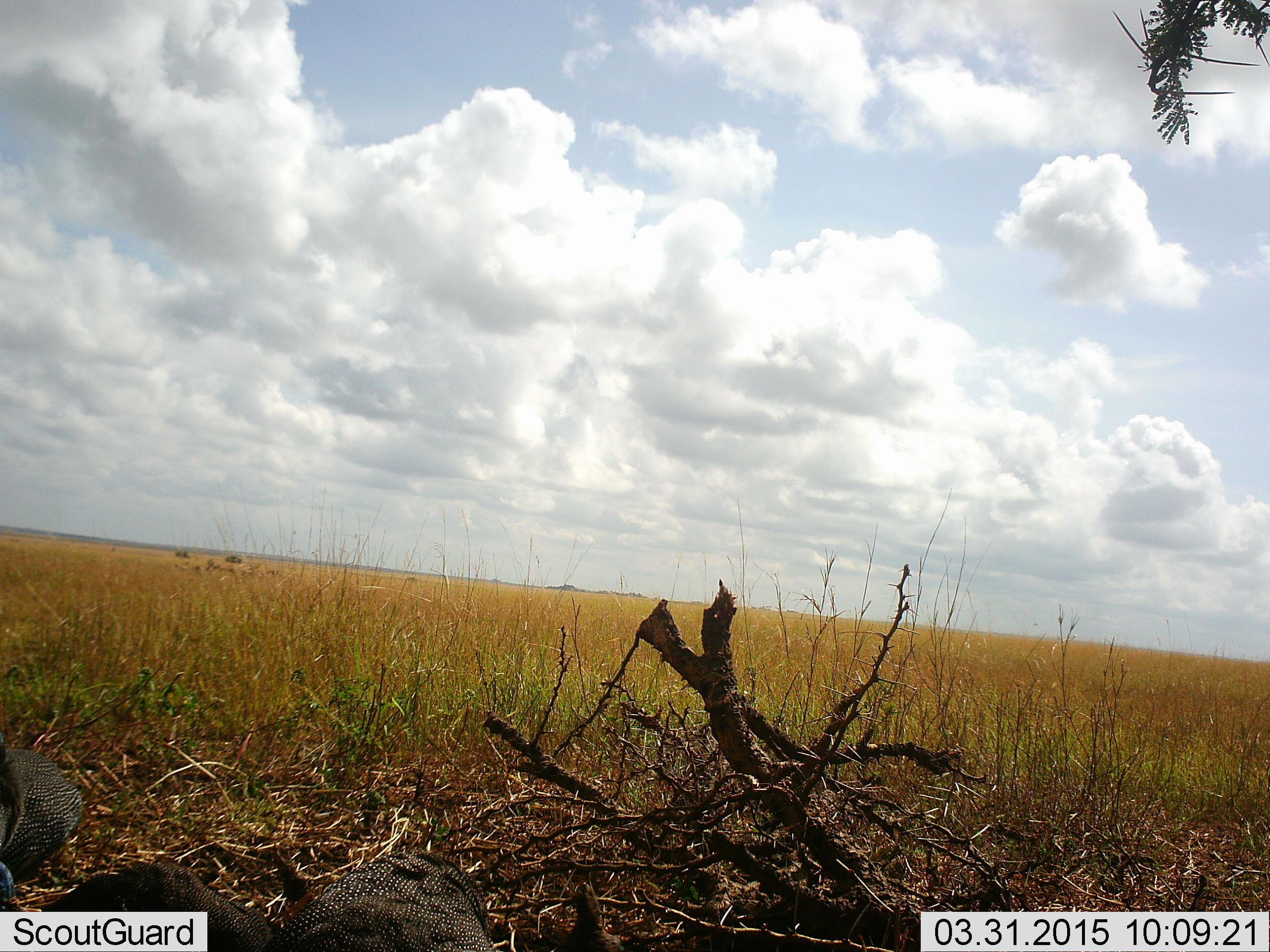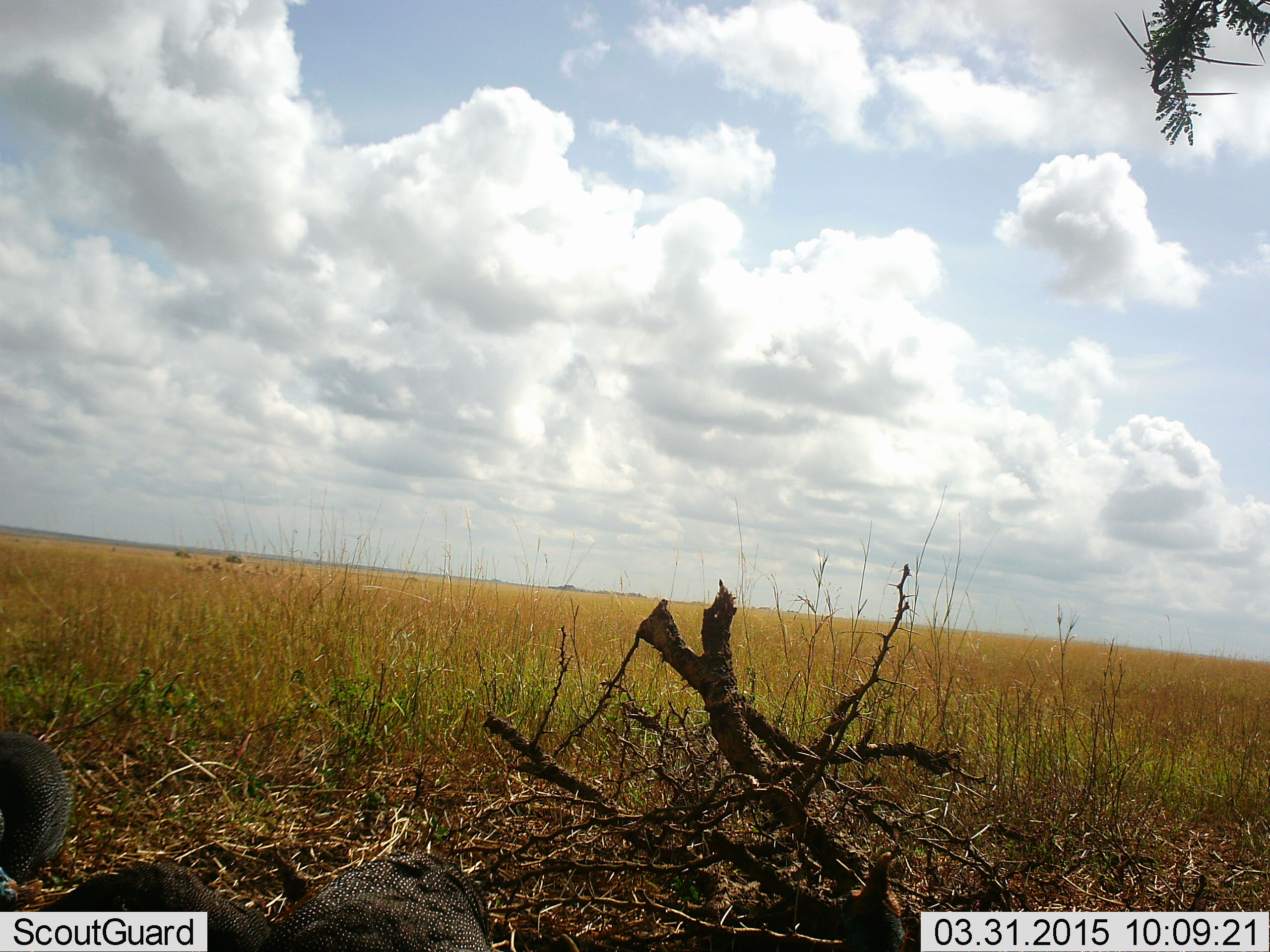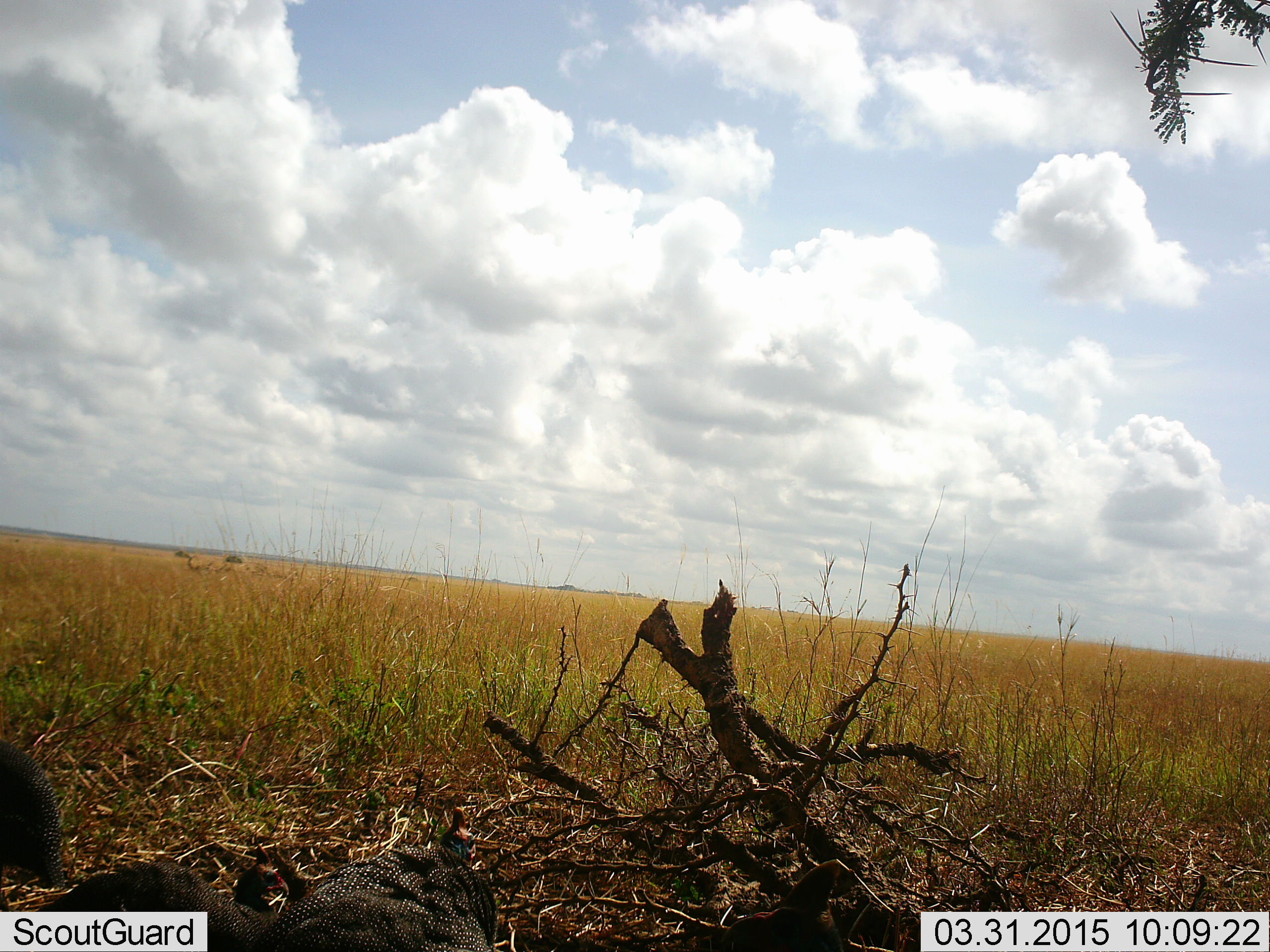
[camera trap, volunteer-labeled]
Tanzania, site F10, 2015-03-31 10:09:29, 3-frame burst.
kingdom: Animalia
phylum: Chordata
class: Aves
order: Galliformes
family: Numididae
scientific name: Numididae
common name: guinea fowl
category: guineafowl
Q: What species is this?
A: Guineafowl (guinea fowl) (Numididae).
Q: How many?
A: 4.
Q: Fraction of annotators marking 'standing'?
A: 30%.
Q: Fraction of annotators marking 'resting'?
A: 10%.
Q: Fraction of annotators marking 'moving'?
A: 40%.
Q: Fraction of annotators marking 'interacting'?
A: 0%.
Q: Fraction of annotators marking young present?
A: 0%.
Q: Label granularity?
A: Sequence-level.